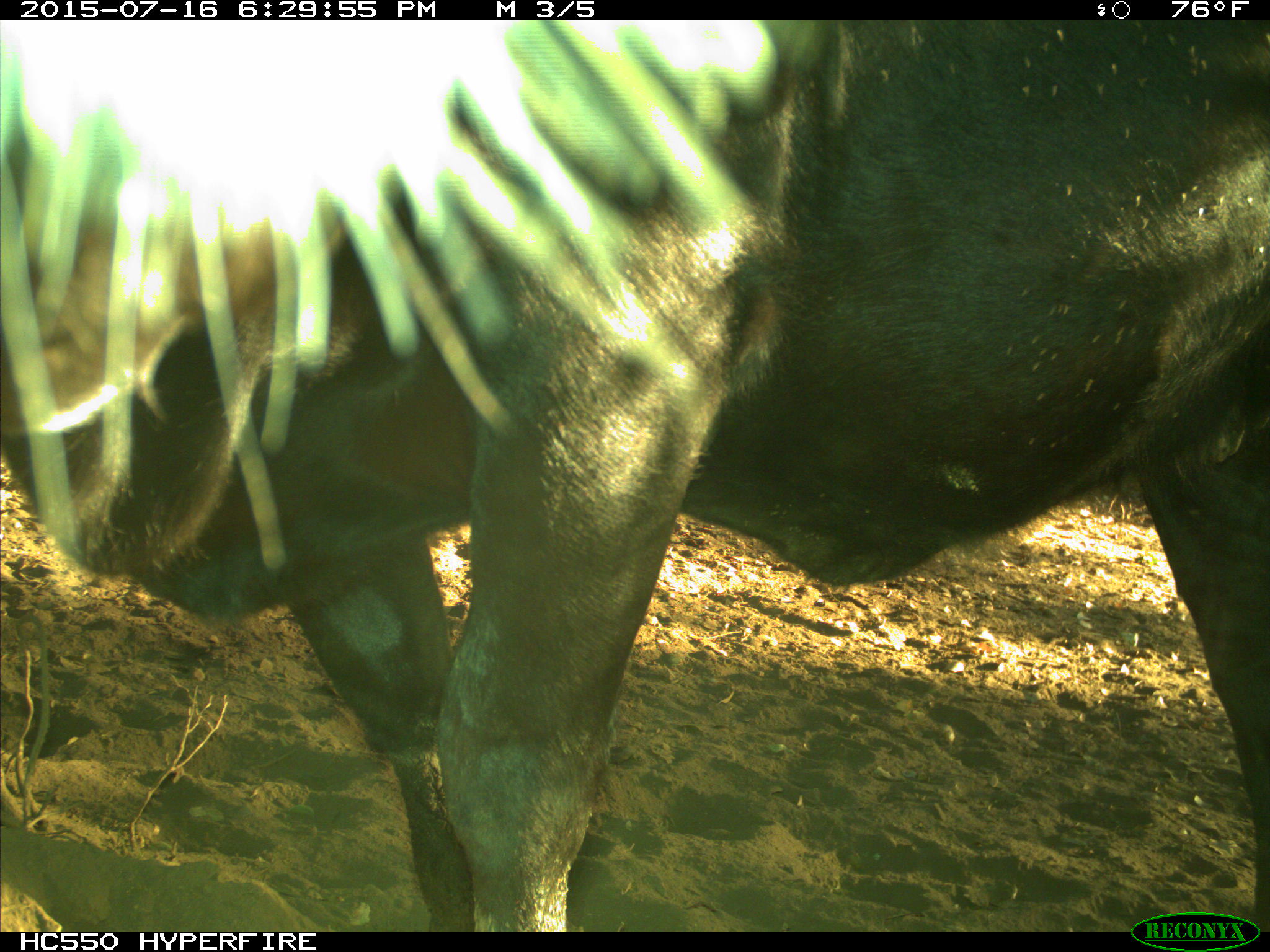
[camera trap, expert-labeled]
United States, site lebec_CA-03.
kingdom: Animalia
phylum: Chordata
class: Mammalia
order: Artiodactyla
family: Bovidae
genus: Bos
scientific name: Bos taurus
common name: domestic cow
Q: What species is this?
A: Bos taurus (domestic cow).